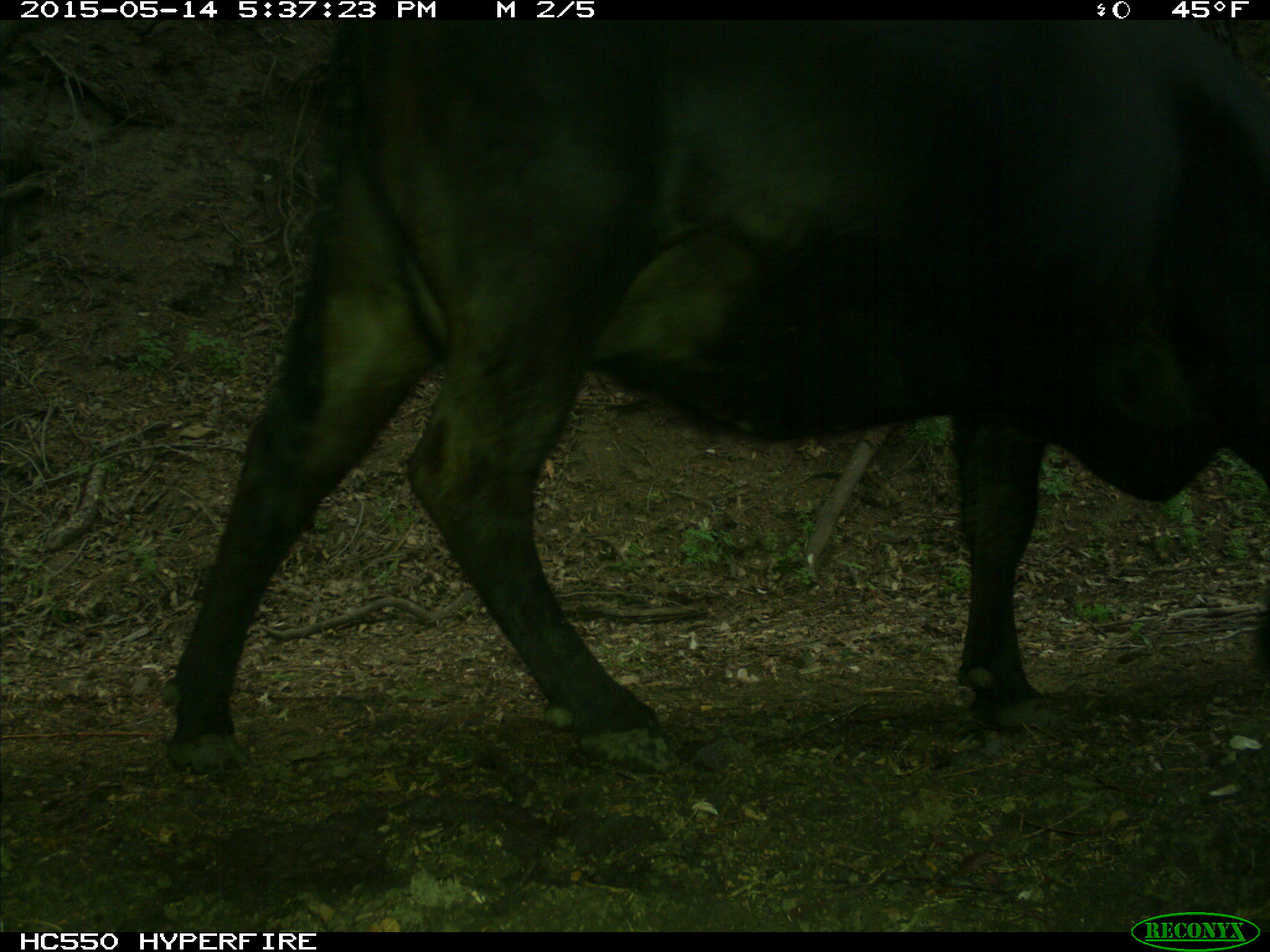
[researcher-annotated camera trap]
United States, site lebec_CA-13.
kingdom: Animalia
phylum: Chordata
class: Mammalia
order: Artiodactyla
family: Bovidae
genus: Bos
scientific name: Bos taurus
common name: domestic cow